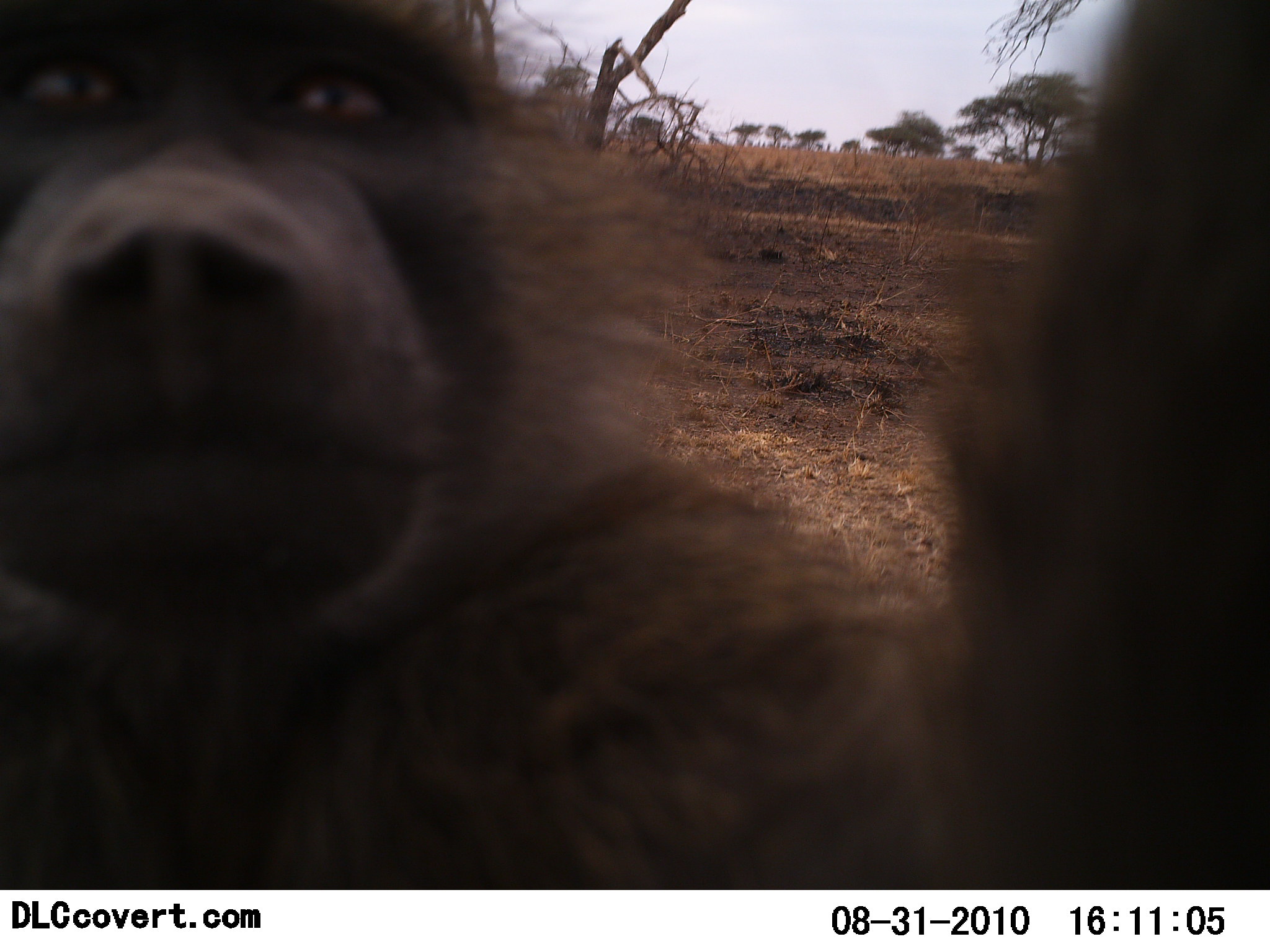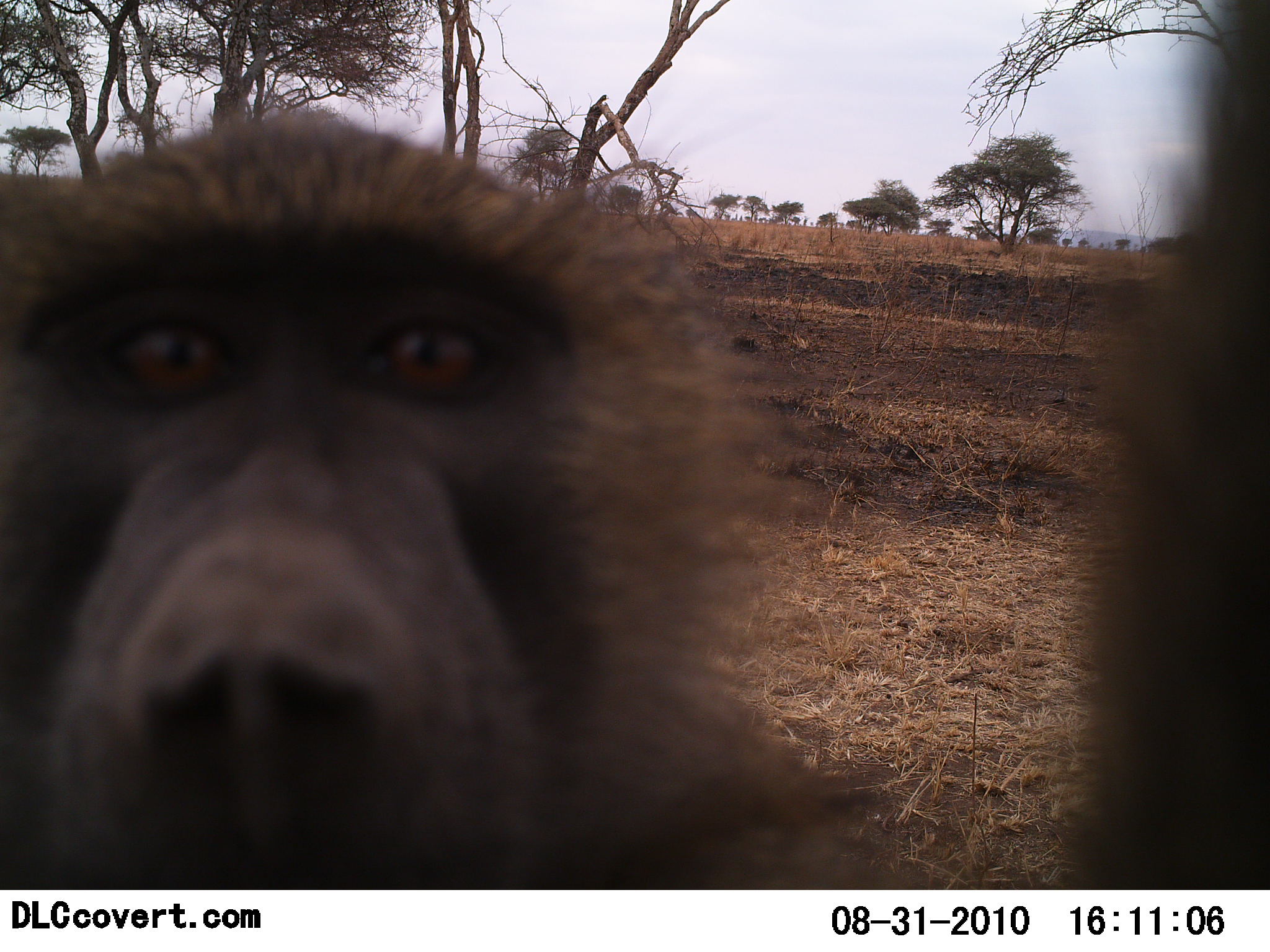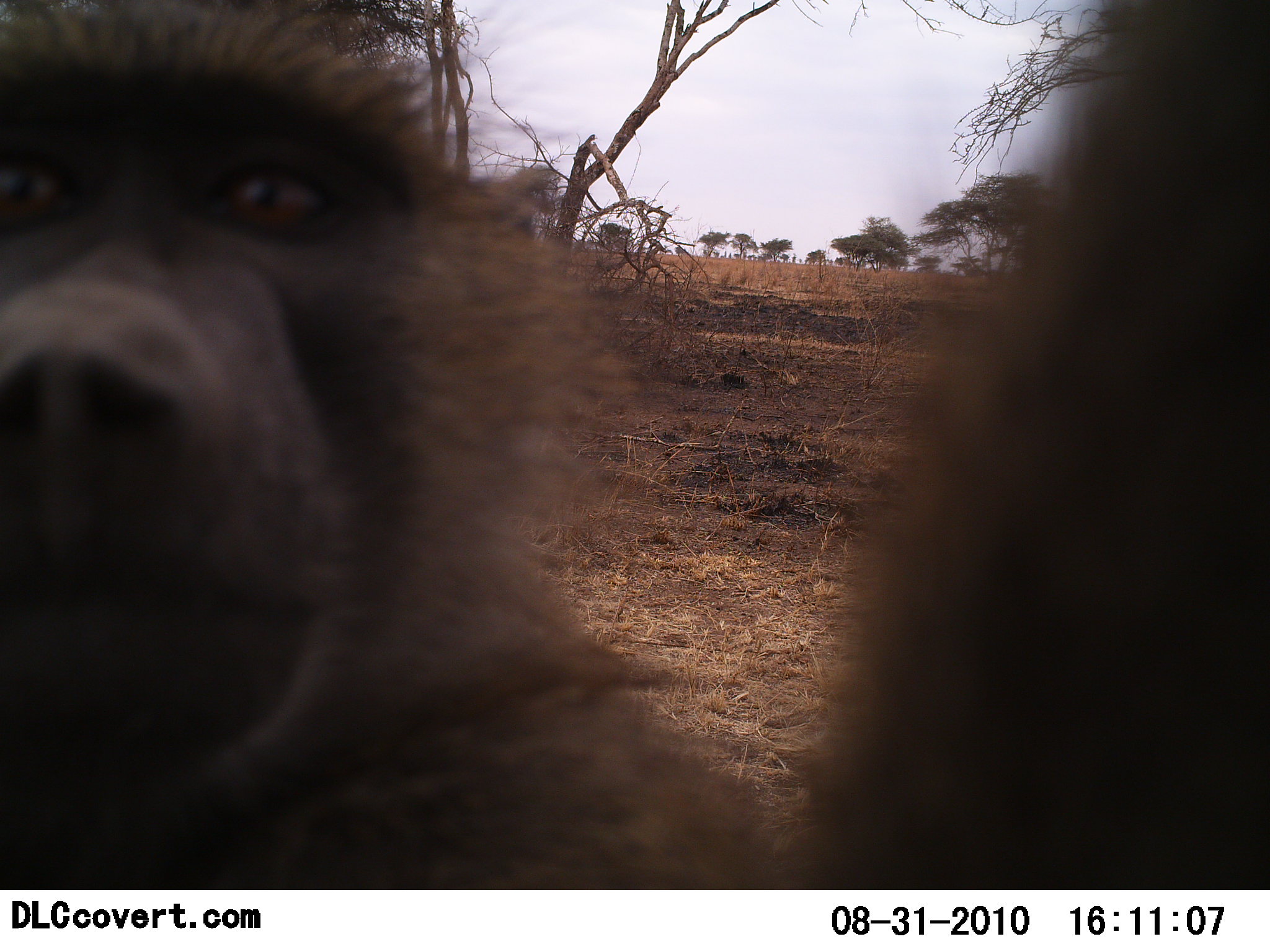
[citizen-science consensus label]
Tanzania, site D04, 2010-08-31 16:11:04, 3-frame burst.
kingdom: Animalia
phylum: Chordata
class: Mammalia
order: Primates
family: Cercopithecidae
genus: Papio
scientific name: Papio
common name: baboon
Baboon (Papio), count 1. Behavior (volunteer vote fractions): standing 27%, resting 0%, moving 20%, interacting 67%. Young present (vote fraction): 0%. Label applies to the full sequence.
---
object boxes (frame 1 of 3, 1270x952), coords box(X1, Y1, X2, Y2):
animal: box(0, 1, 1270, 891)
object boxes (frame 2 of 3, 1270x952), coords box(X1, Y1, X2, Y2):
animal: box(1, 1, 1269, 889)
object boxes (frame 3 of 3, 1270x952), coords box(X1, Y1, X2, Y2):
animal: box(1, 4, 1270, 887)